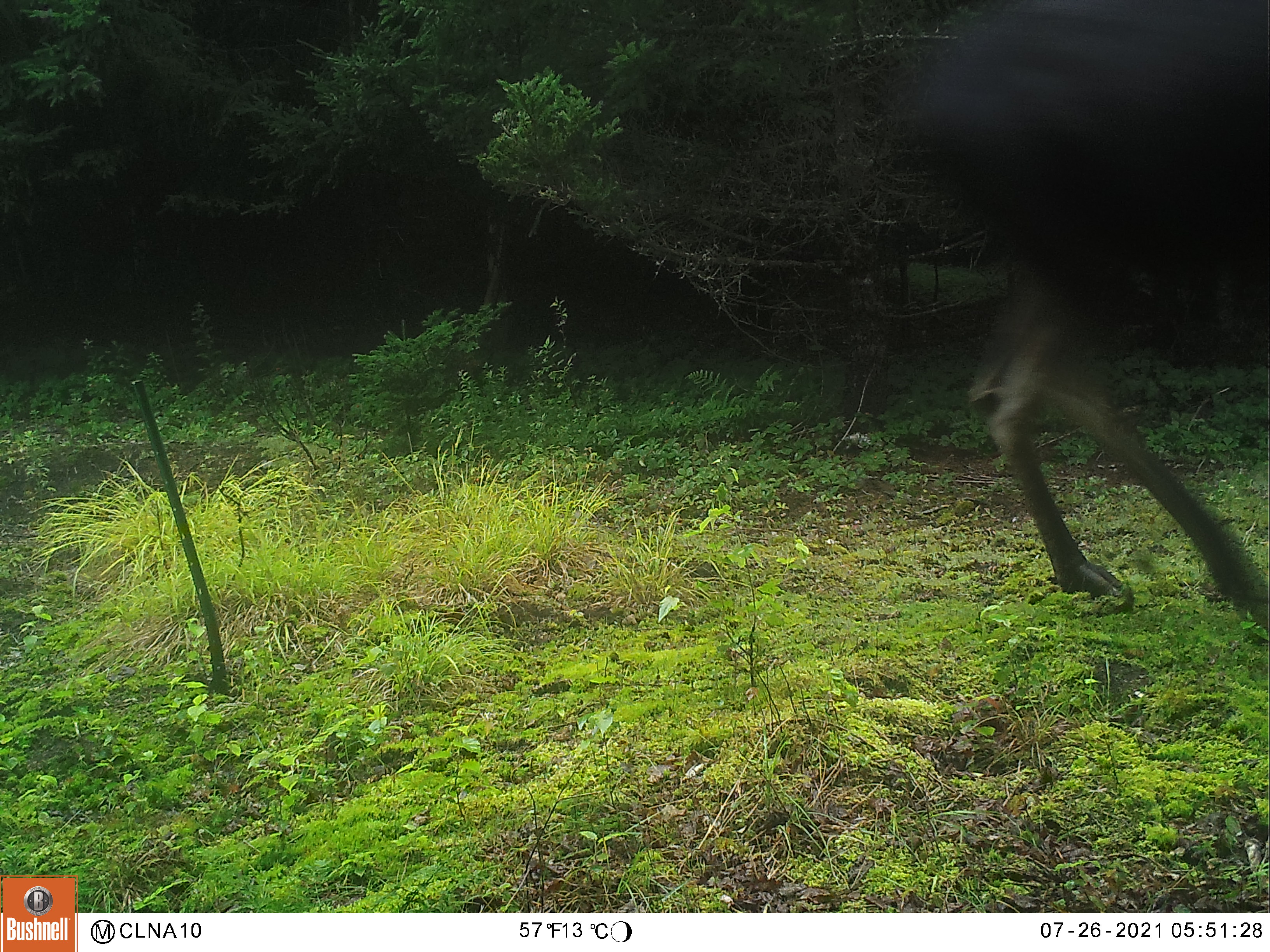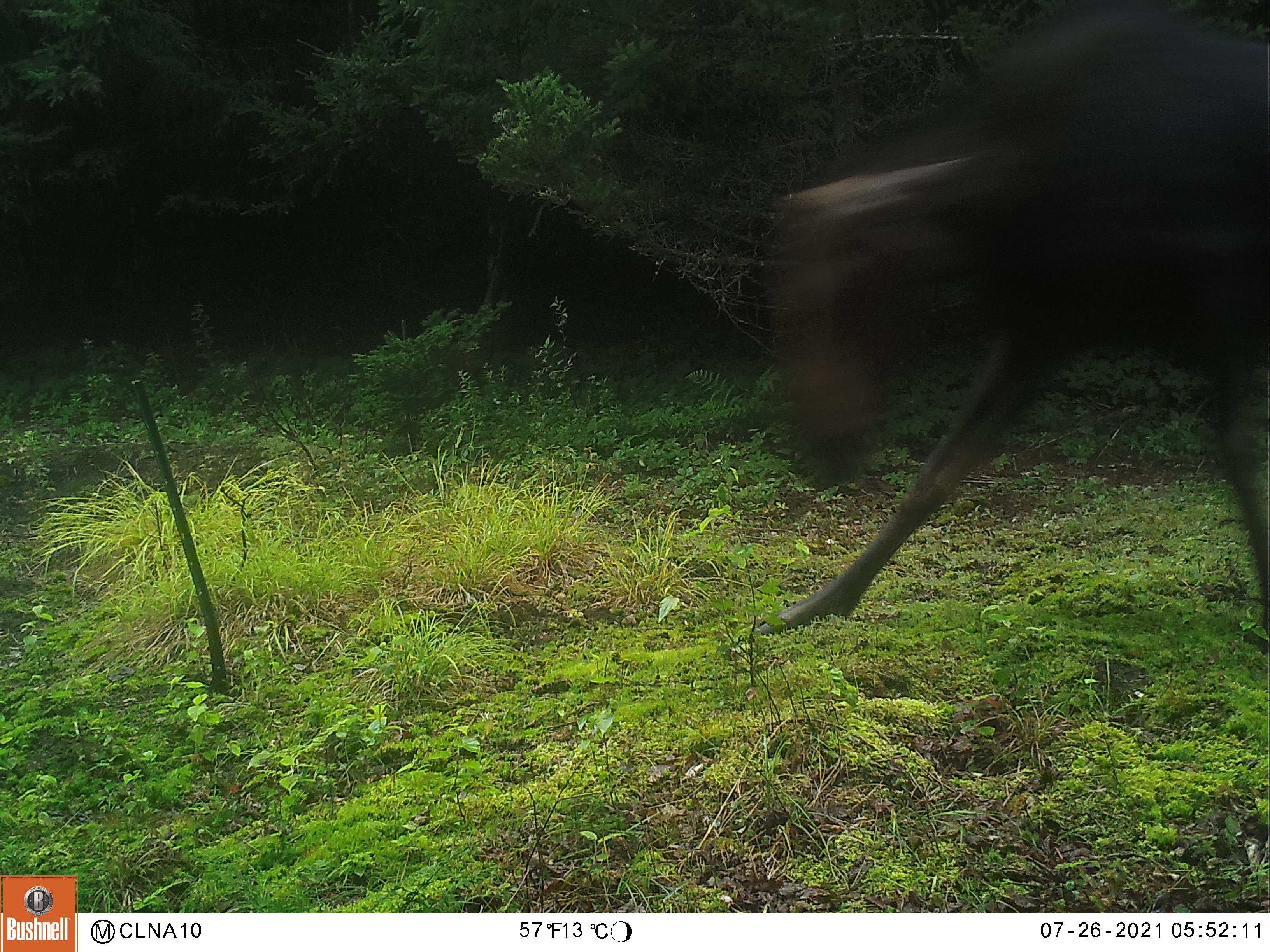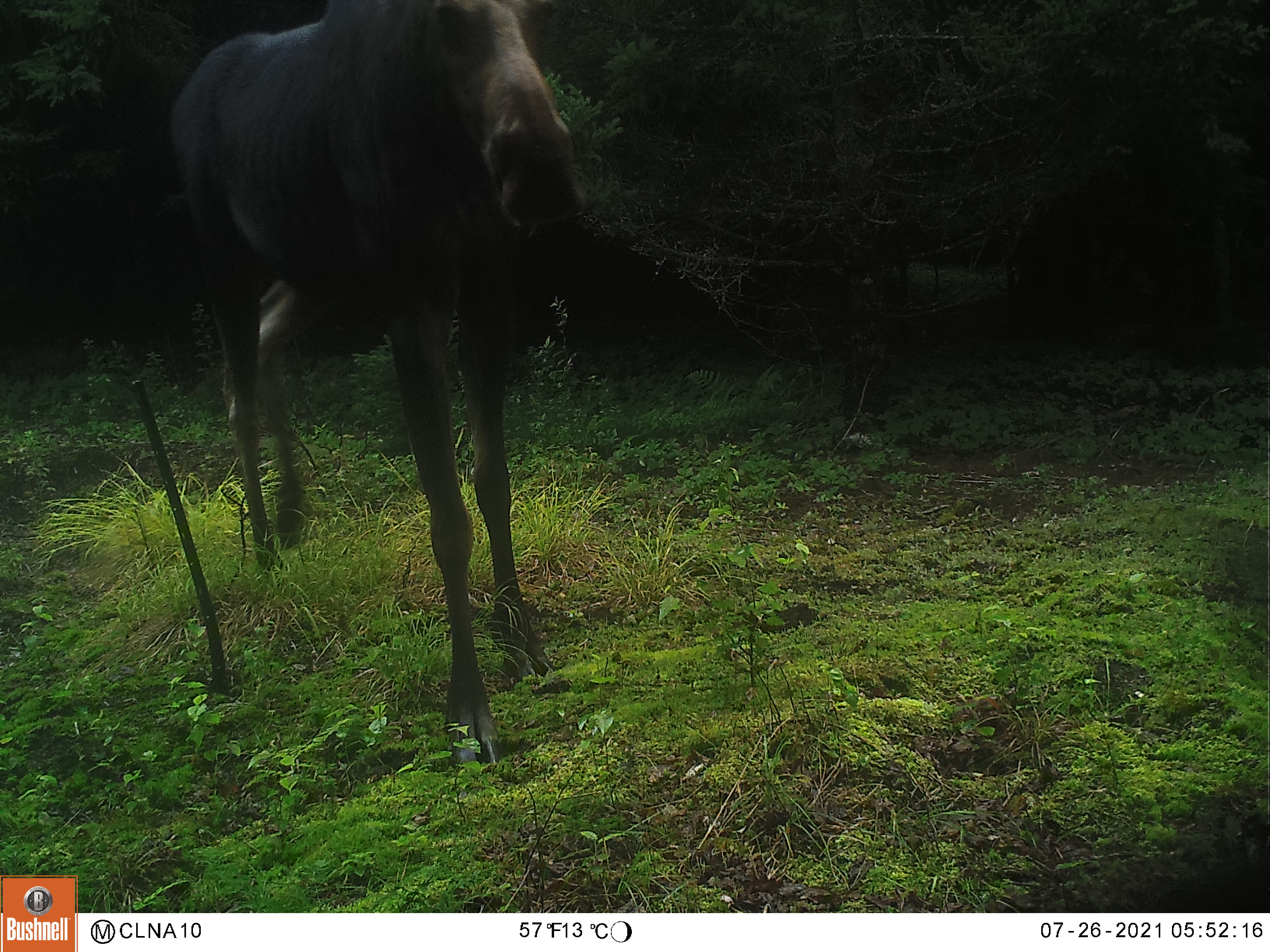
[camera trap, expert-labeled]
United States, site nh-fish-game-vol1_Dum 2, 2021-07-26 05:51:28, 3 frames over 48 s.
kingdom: Animalia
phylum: Chordata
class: Mammalia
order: Artiodactyla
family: Cervidae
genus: Alces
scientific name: Alces alces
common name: moose